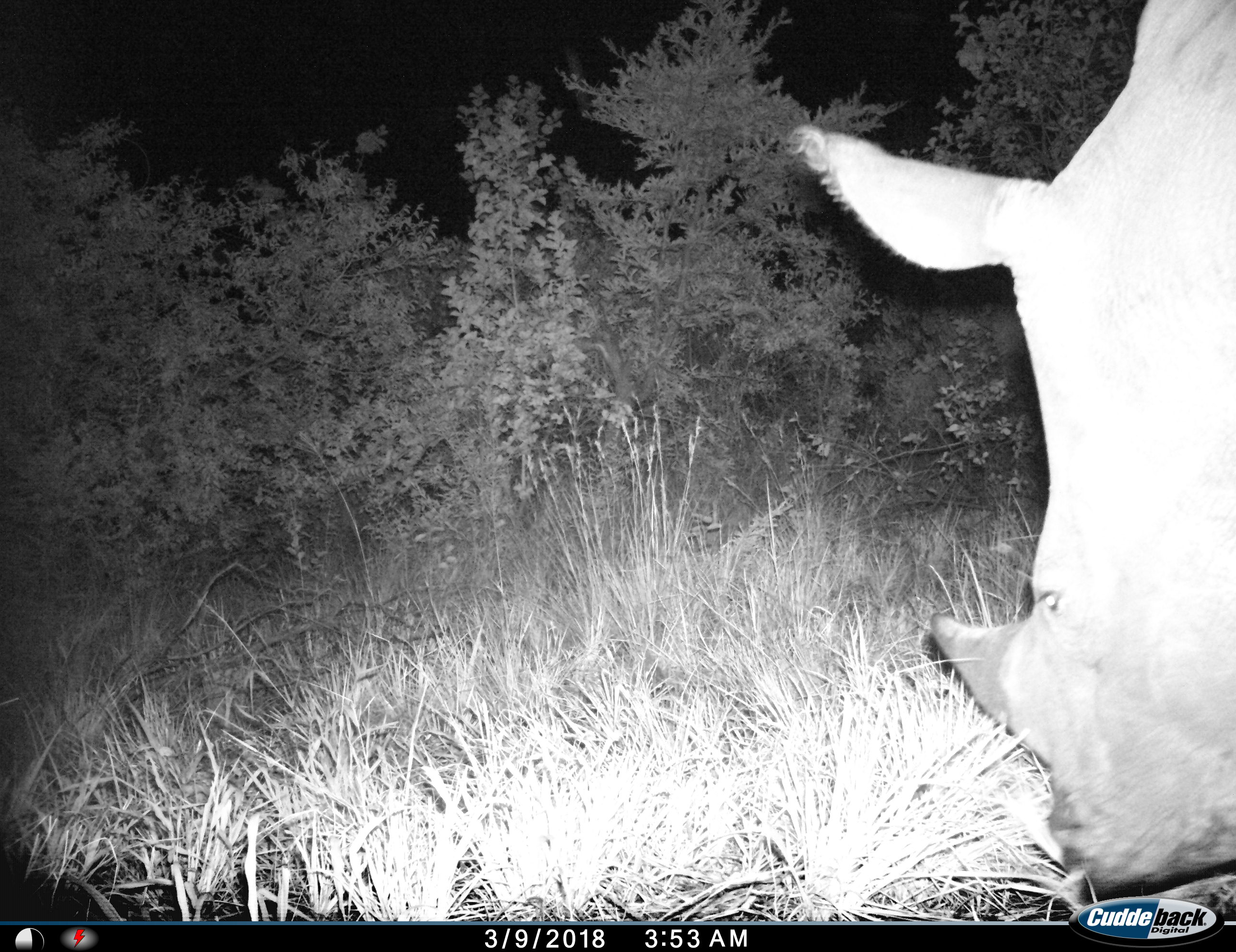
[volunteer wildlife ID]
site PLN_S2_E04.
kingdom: Animalia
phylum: Chordata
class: Mammalia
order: Perissodactyla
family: Rhinocerotidae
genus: Ceratotherium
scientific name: Ceratotherium simum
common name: white rhinoceros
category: rhinoceroswhite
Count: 1.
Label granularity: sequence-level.